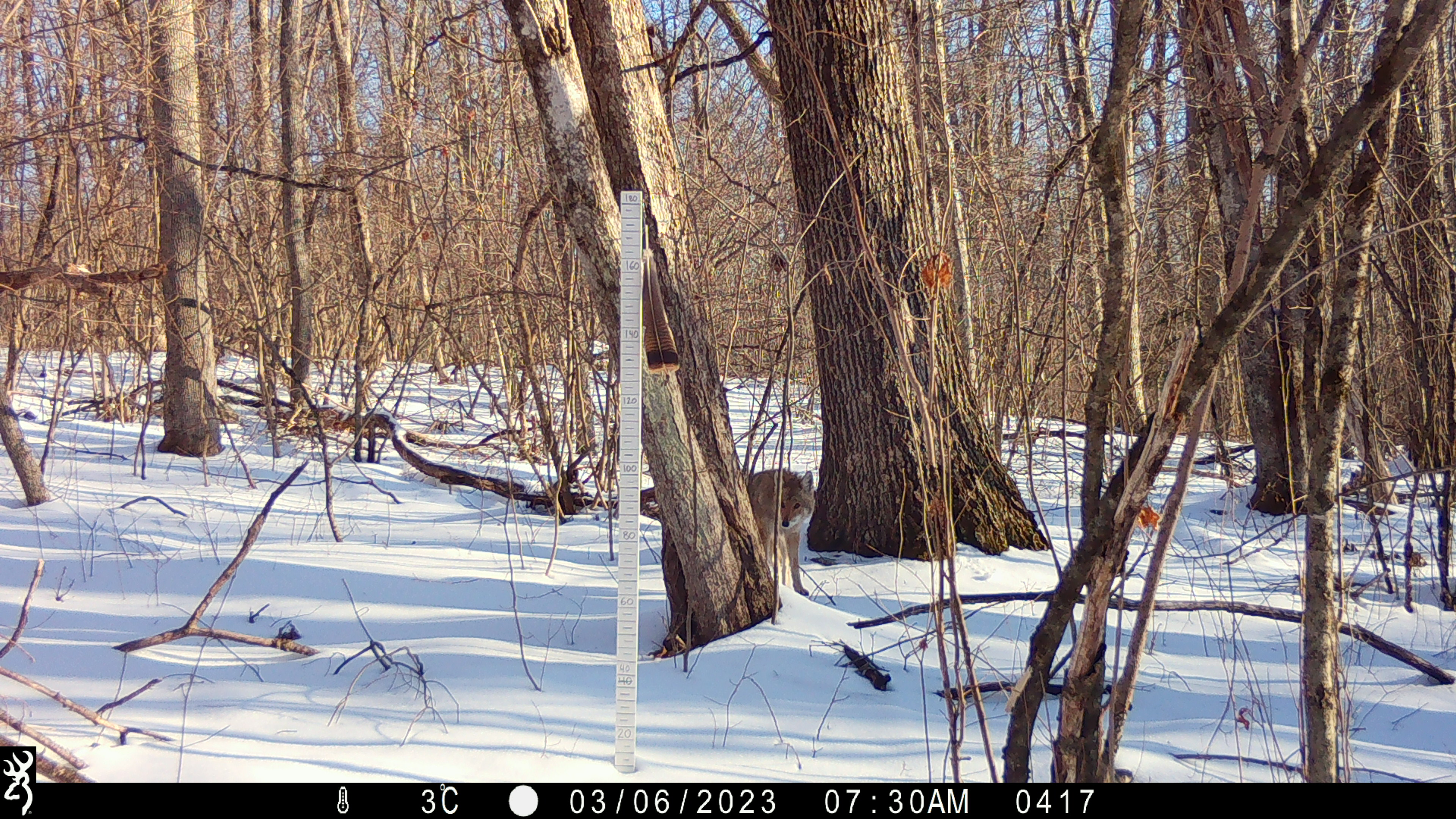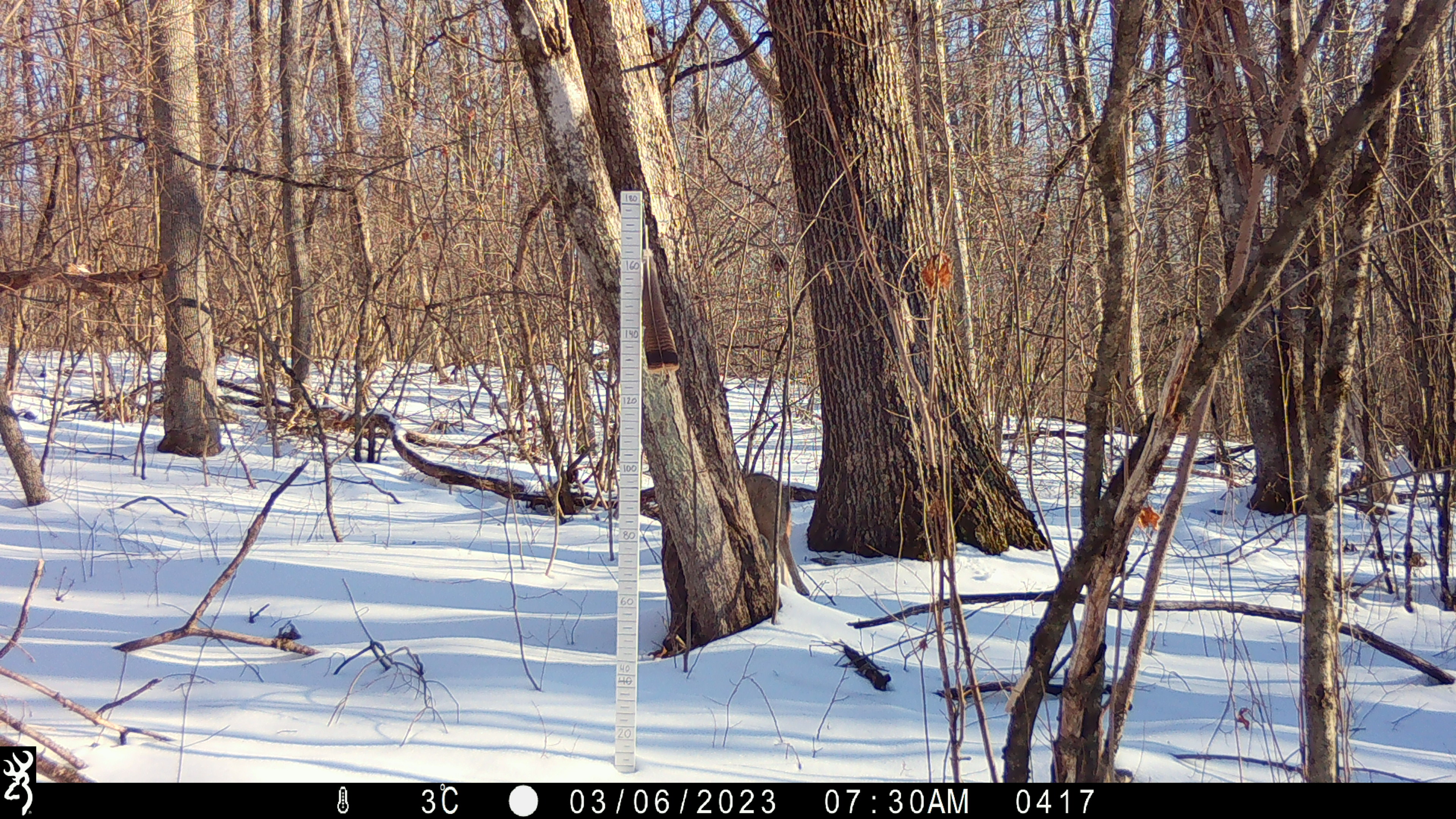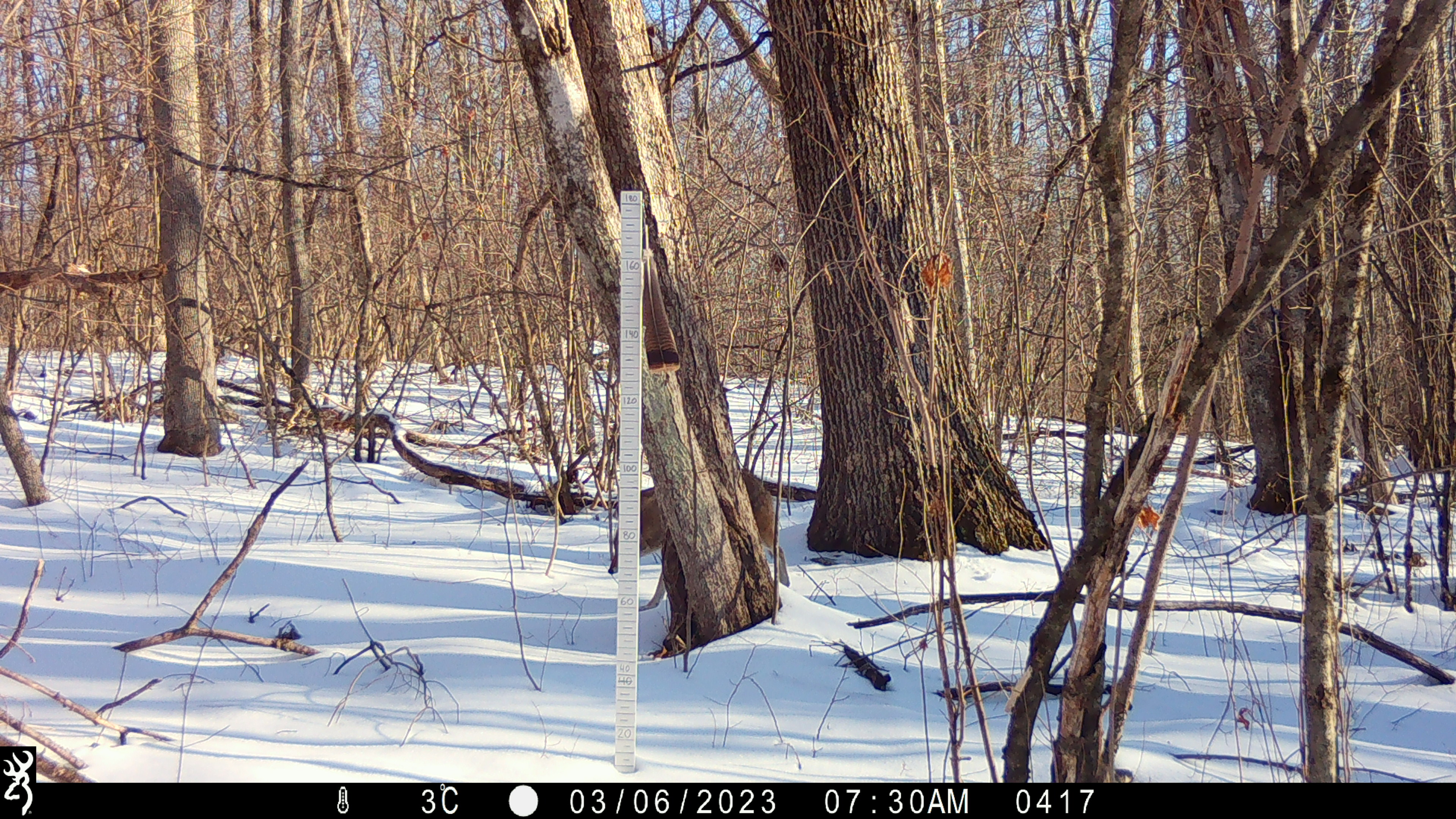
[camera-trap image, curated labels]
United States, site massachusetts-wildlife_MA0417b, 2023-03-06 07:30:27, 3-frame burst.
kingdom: Animalia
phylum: Chordata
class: Mammalia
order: Carnivora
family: Canidae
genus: Canis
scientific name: Canis latrans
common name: coyote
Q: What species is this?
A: Coyote (Canis latrans).